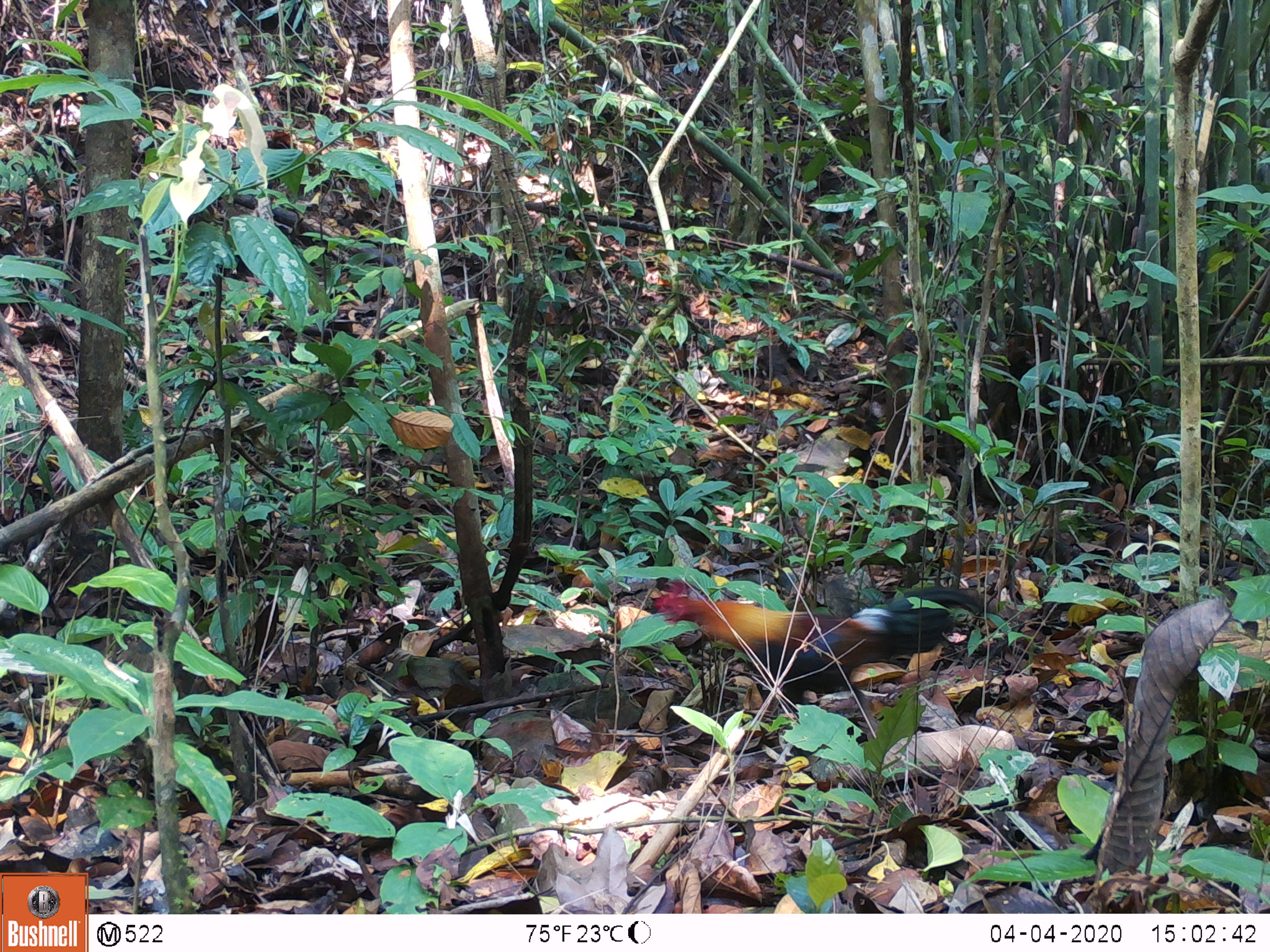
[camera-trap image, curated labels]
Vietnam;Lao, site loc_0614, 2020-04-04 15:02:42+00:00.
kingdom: Animalia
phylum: Chordata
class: Aves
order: Galliformes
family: Phasianidae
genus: Gallus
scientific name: Gallus gallus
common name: red junglefowl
Red junglefowl (Gallus gallus). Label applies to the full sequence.